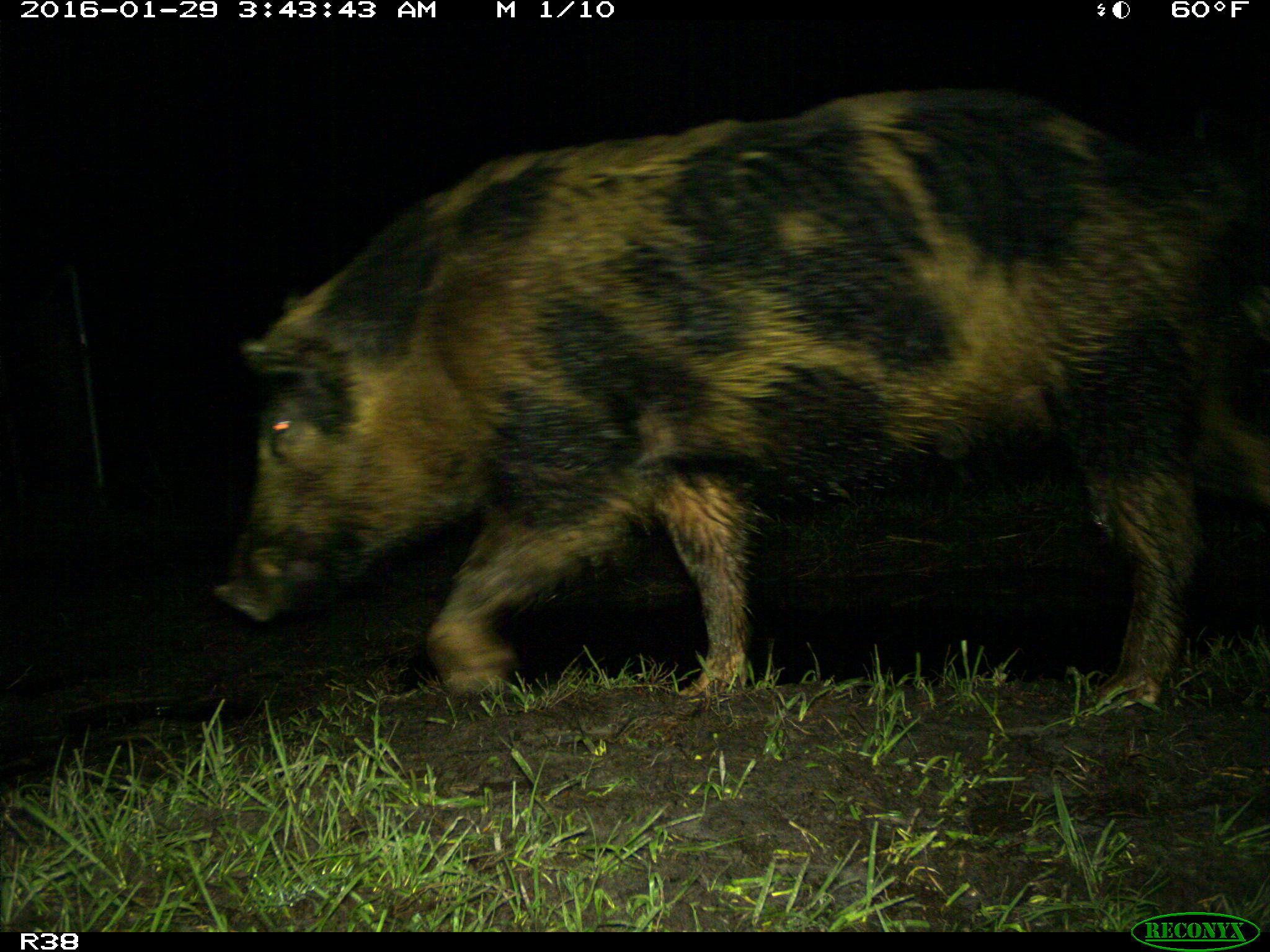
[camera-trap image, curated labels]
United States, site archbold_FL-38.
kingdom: Animalia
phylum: Chordata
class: Mammalia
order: Artiodactyla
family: Suidae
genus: Sus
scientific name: Sus scrofa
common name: wild boar